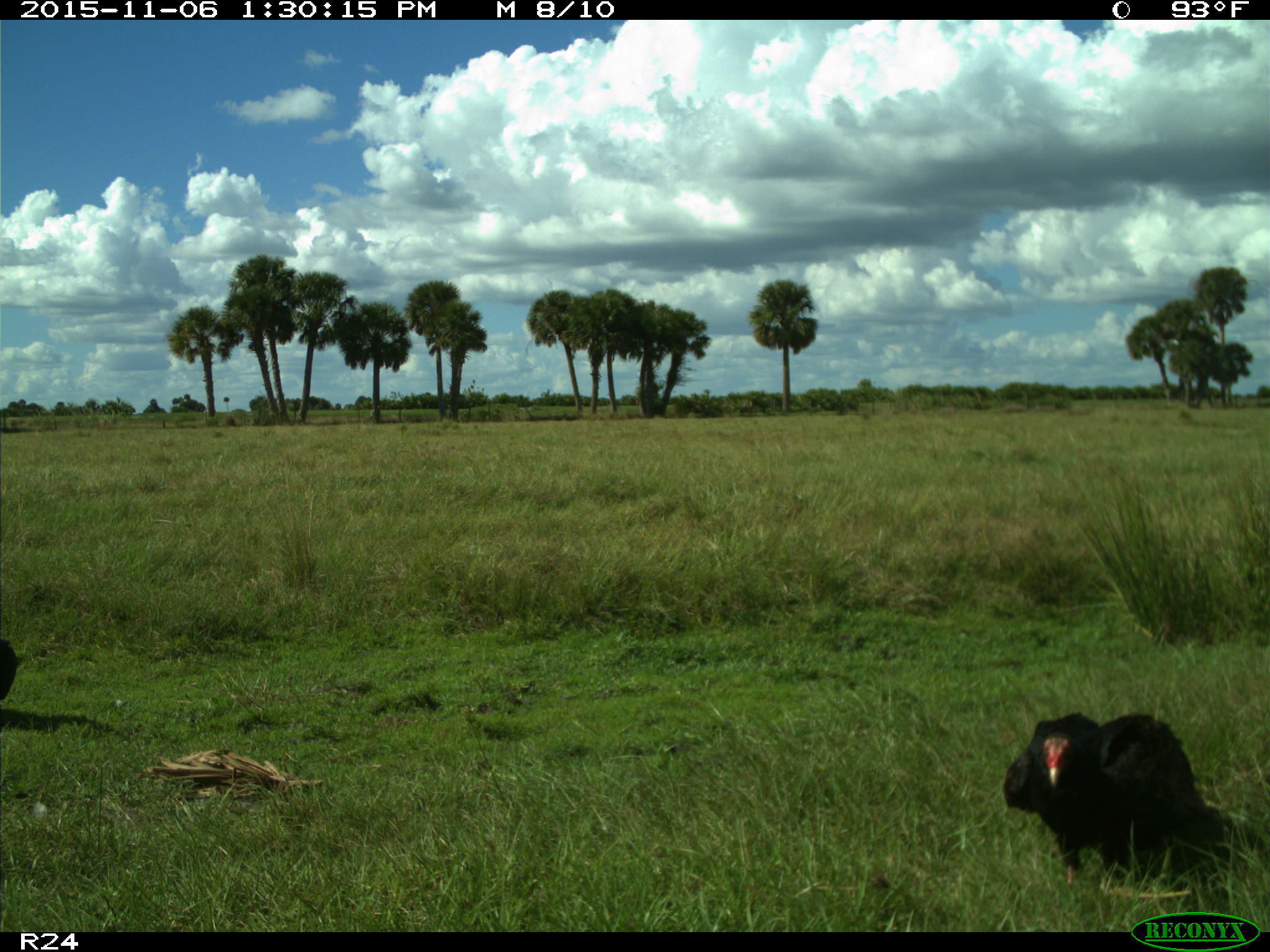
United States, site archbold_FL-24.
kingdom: Animalia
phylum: Chordata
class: Aves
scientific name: Aves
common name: birds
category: unidentified bird